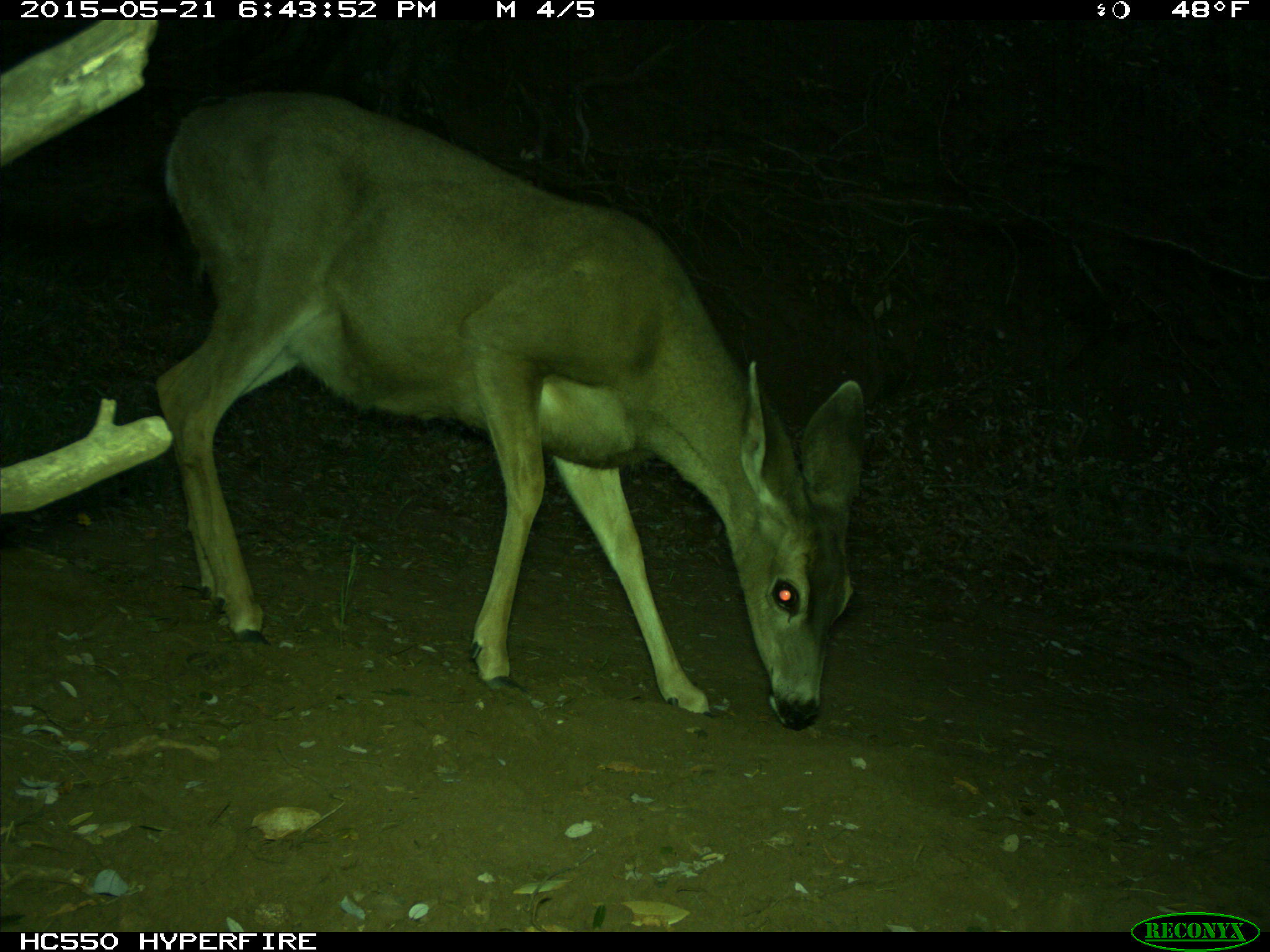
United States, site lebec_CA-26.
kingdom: Animalia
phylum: Chordata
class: Mammalia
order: Artiodactyla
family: Cervidae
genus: Odocoileus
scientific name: Odocoileus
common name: deer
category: unidentified deer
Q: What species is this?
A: Unidentified deer (deer) (Odocoileus).